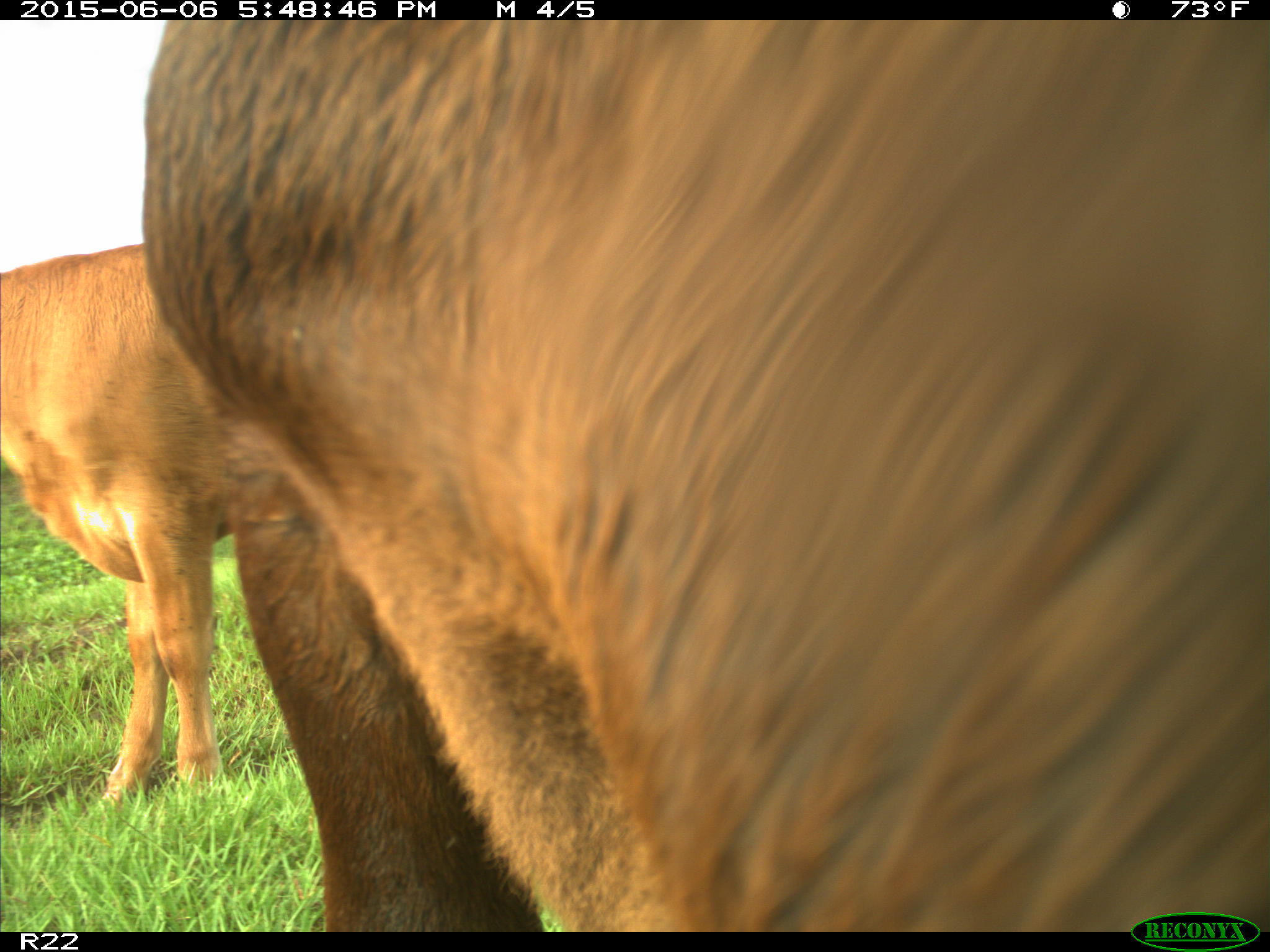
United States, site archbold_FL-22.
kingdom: Animalia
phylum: Chordata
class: Mammalia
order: Artiodactyla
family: Bovidae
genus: Bos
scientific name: Bos taurus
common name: domestic cow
Bos taurus (domestic cow).